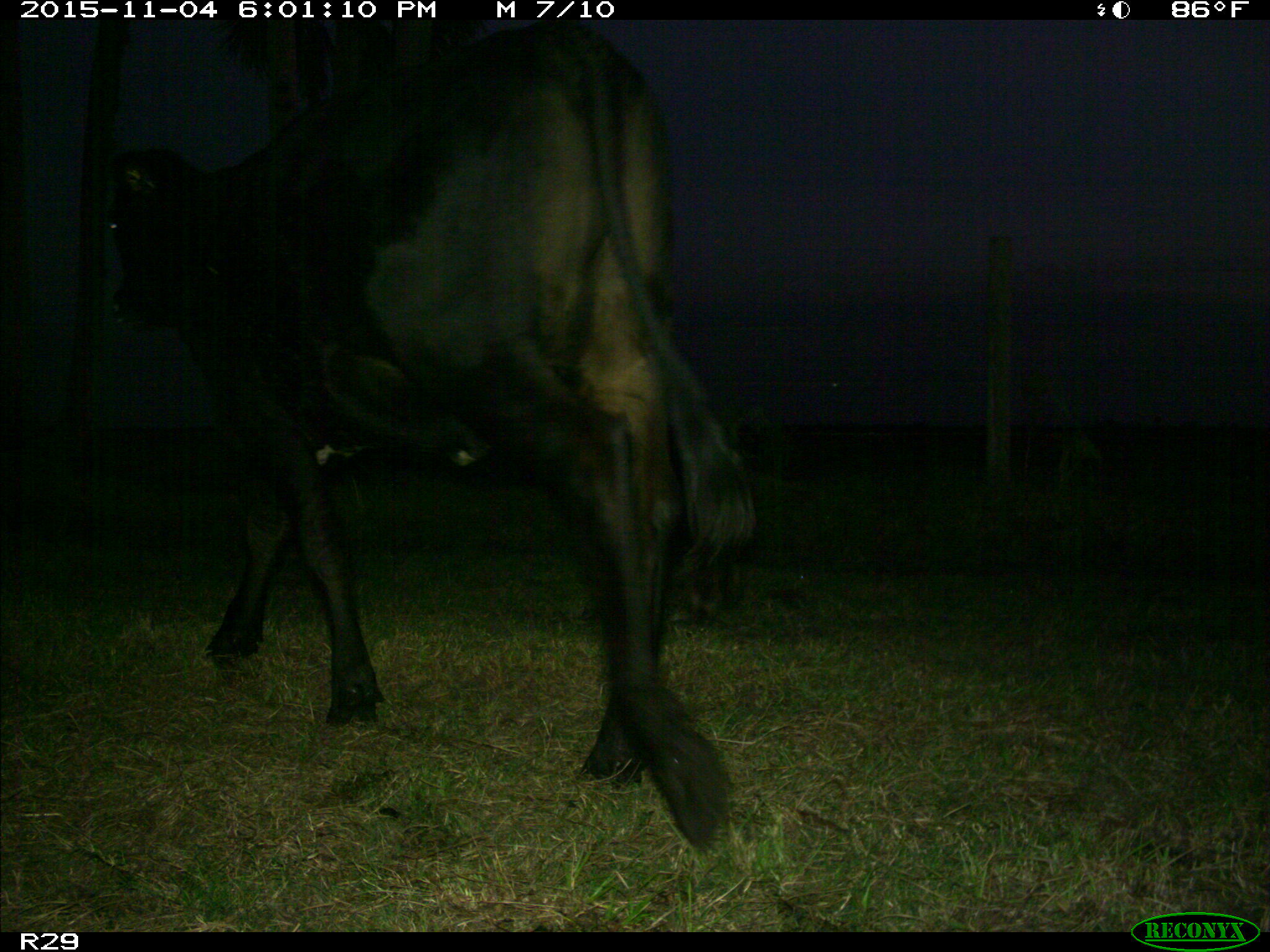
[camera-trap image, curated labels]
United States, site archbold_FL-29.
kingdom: Animalia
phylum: Chordata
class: Mammalia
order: Artiodactyla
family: Bovidae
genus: Bos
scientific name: Bos taurus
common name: domestic cow